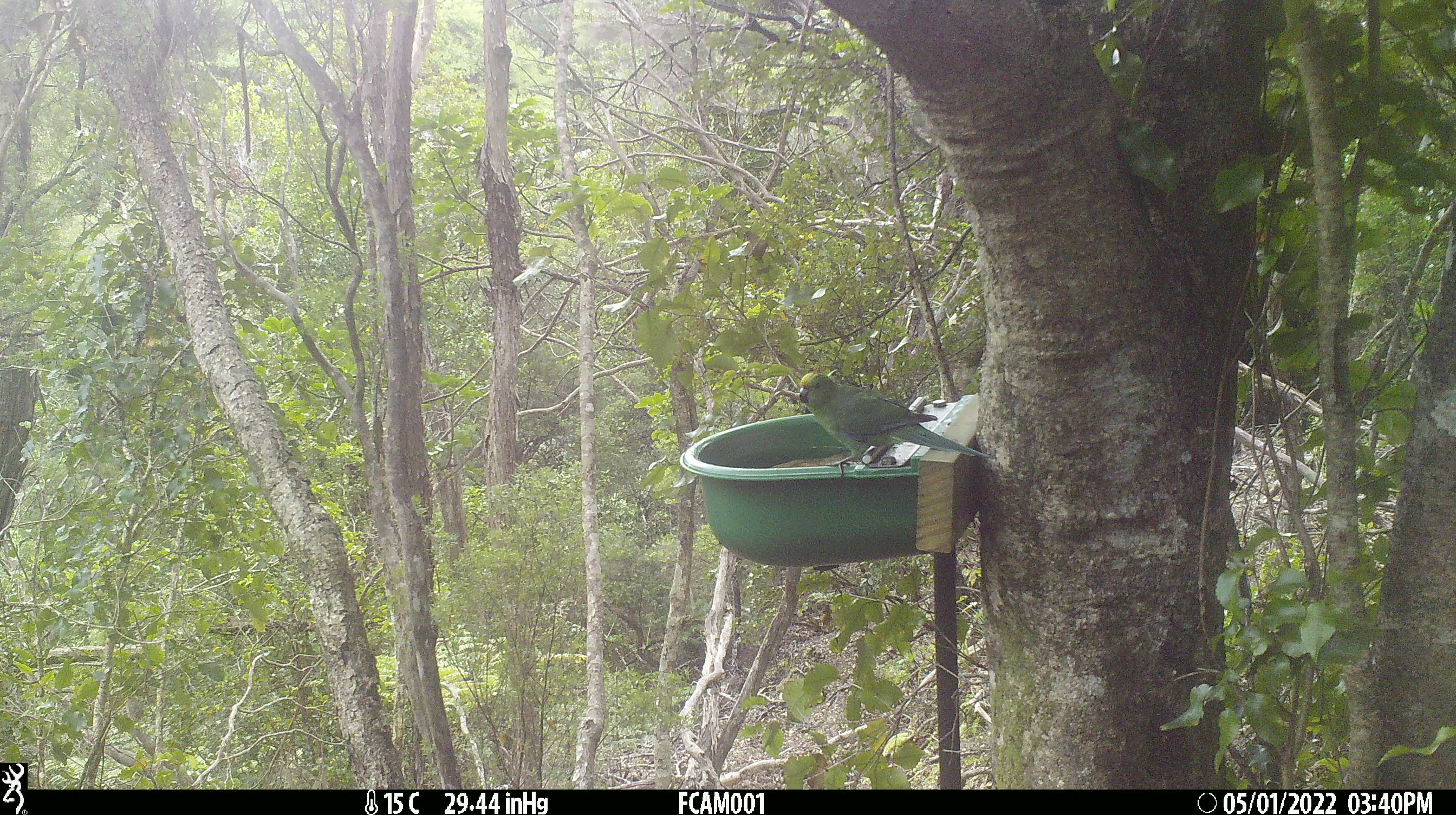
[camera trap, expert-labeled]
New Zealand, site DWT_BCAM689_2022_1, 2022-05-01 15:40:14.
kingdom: Animalia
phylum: Chordata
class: Aves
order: Psittaciformes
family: Psittaculidae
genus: Cyanoramphus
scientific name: Cyanoramphus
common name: parakeet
Parakeet (Cyanoramphus).